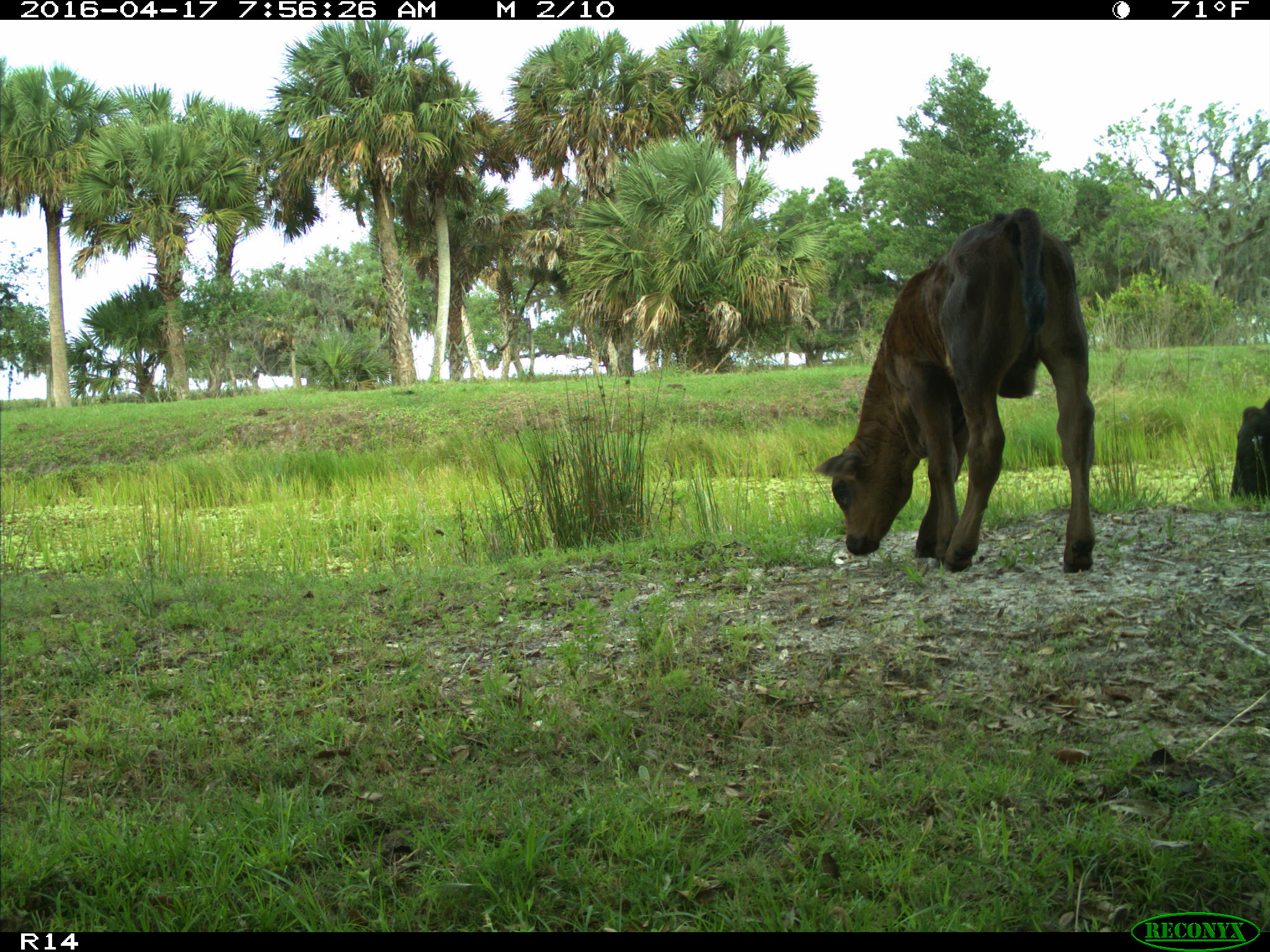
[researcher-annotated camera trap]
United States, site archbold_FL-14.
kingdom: Animalia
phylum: Chordata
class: Mammalia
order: Artiodactyla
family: Bovidae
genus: Bos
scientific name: Bos taurus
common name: domestic cow